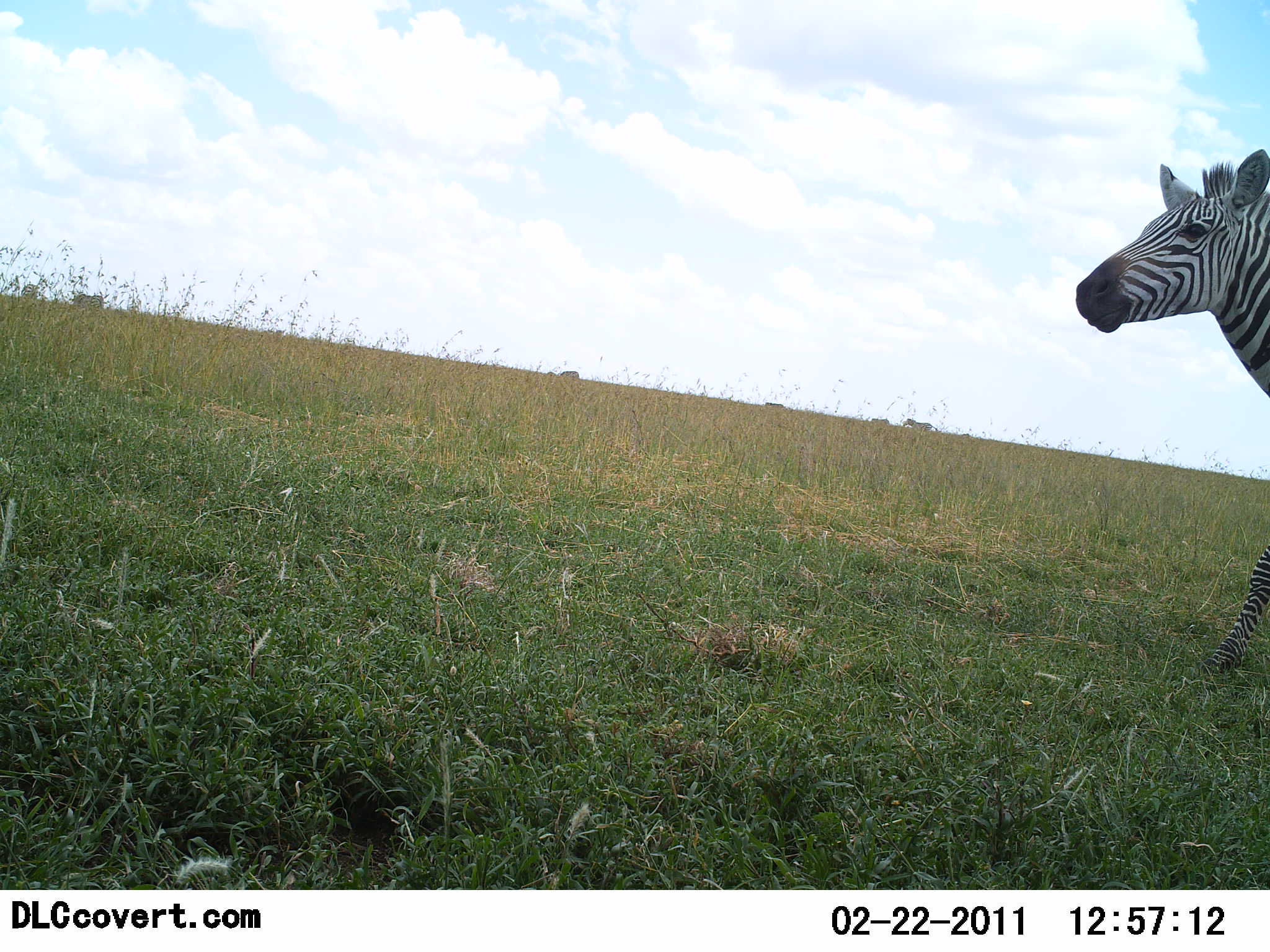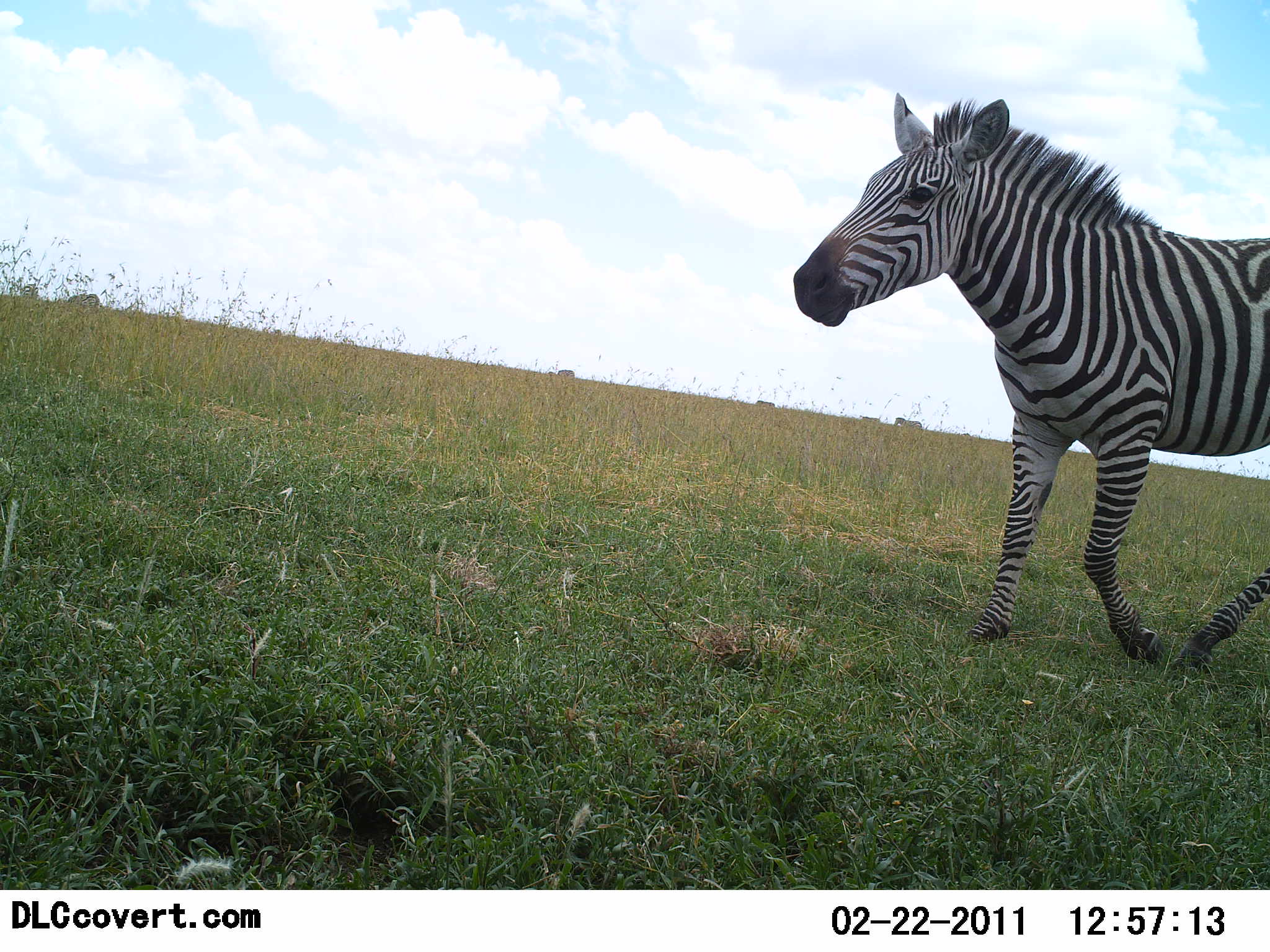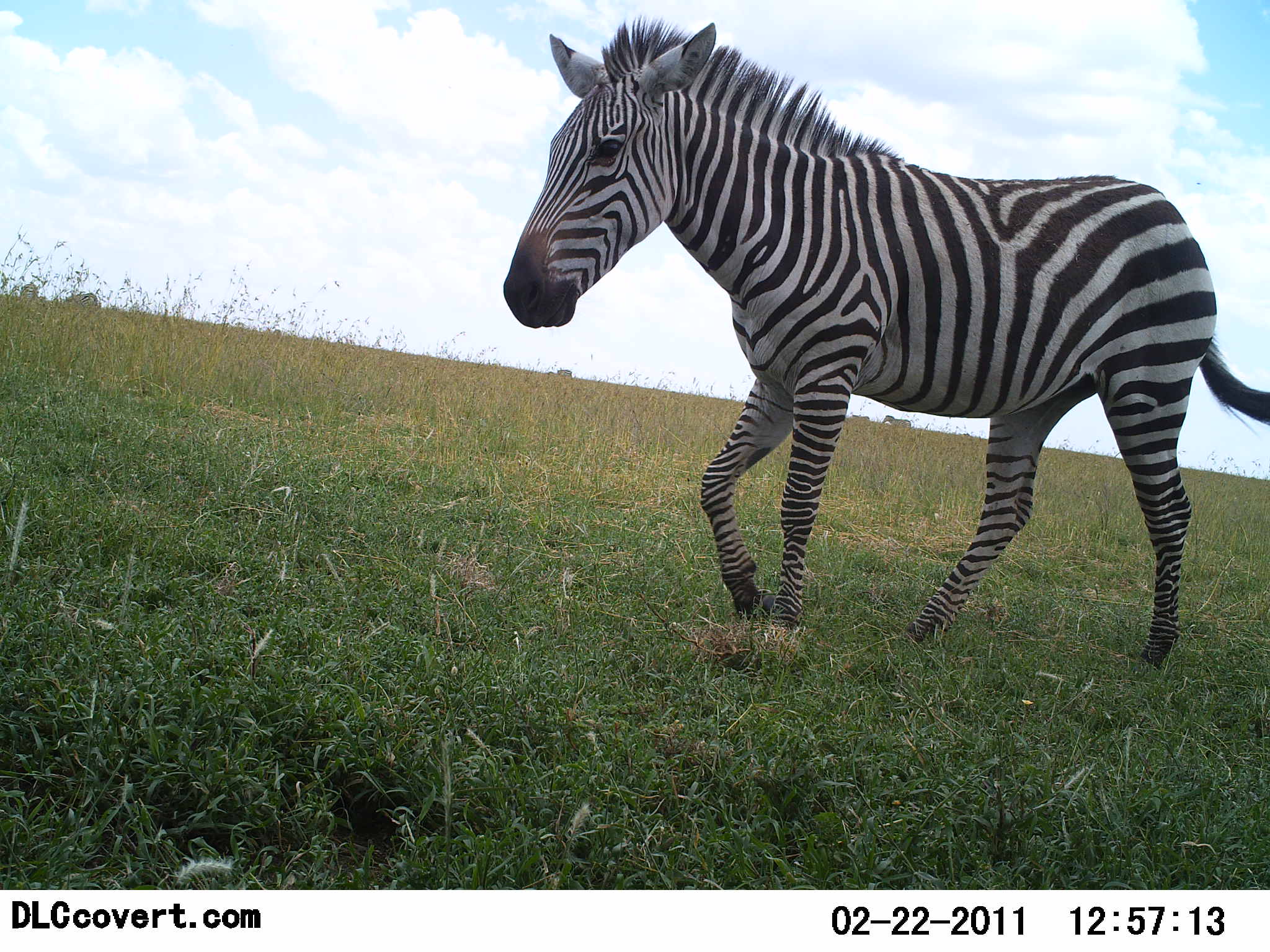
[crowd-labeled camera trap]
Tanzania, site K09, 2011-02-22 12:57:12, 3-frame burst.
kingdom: Animalia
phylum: Chordata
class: Mammalia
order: Perissodactyla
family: Equidae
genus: Equus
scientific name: Equus quagga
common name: plains zebra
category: zebra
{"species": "zebra (plains zebra) (Equus quagga)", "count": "1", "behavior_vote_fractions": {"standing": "8%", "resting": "0%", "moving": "100%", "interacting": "0%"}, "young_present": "0%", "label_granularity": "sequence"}